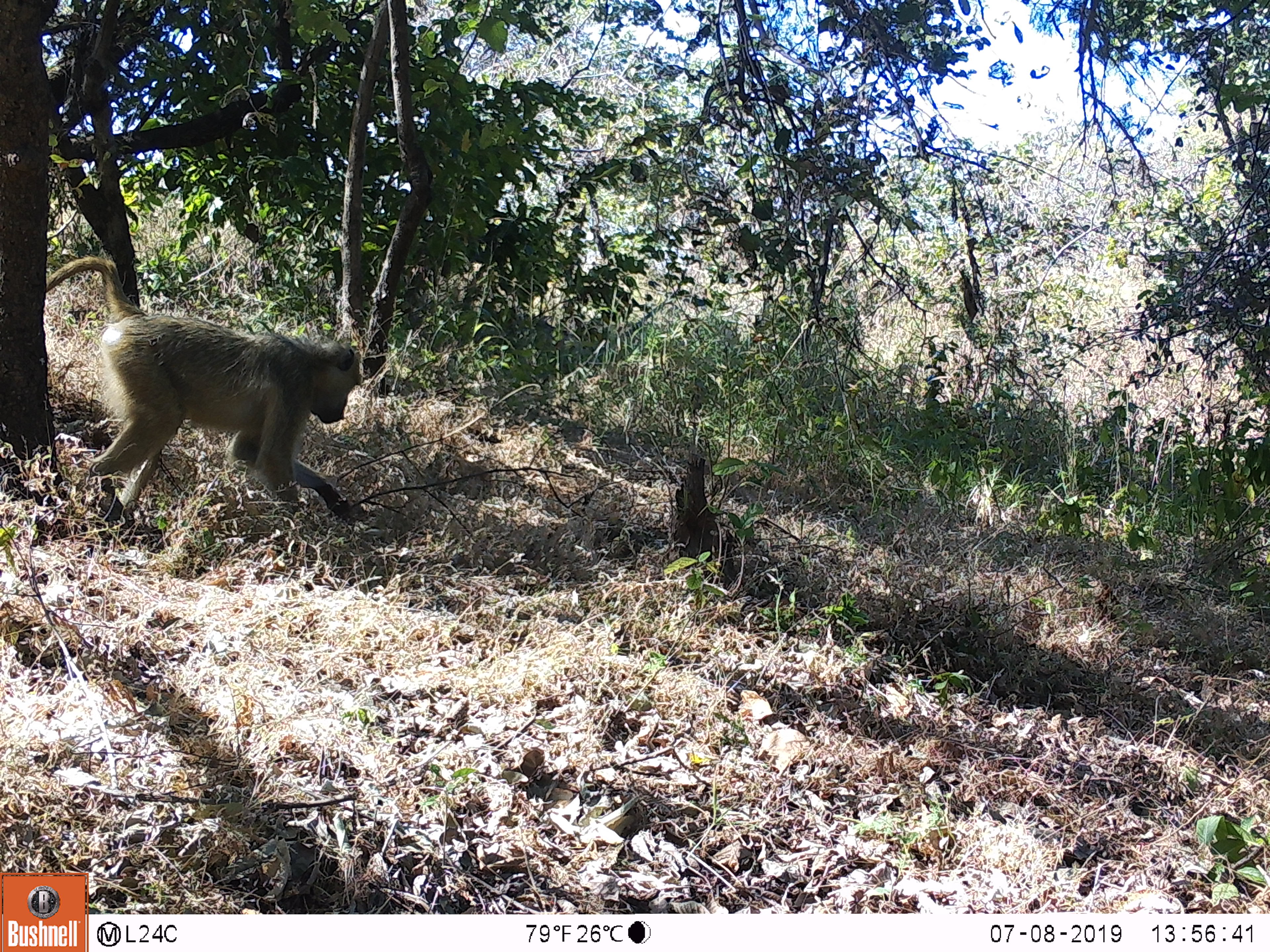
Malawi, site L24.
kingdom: Animalia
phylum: Chordata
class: Mammalia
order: Primates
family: Cercopithecidae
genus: Papio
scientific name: Papio cynocephalus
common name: yellow baboon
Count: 1.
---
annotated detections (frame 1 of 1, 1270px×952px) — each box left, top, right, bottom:
yellow baboon: 38, 242, 383, 544